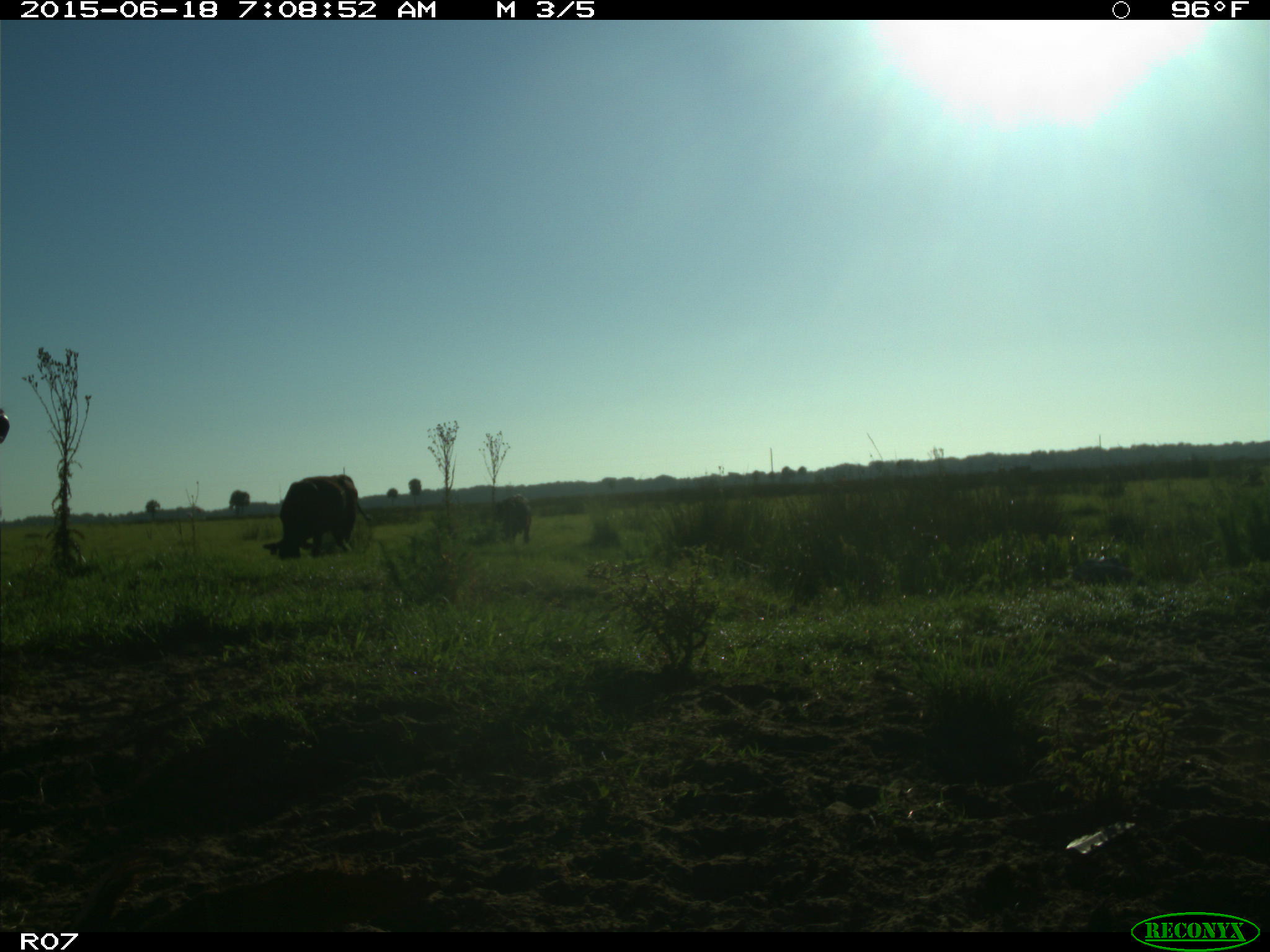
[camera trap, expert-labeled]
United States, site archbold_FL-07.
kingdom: Animalia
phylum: Chordata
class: Mammalia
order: Artiodactyla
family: Bovidae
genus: Bos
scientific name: Bos taurus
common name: domestic cow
Bos taurus (domestic cow).